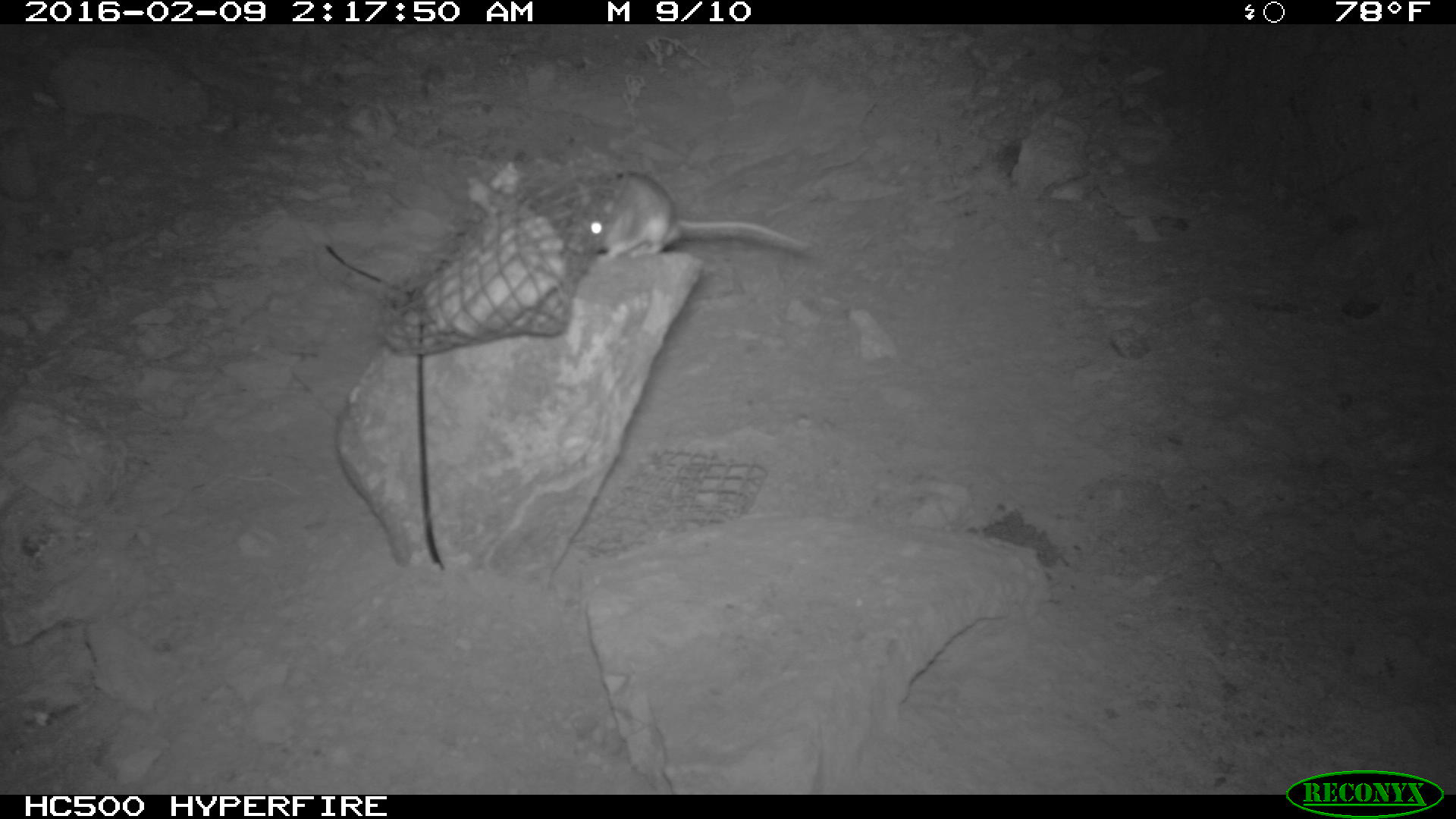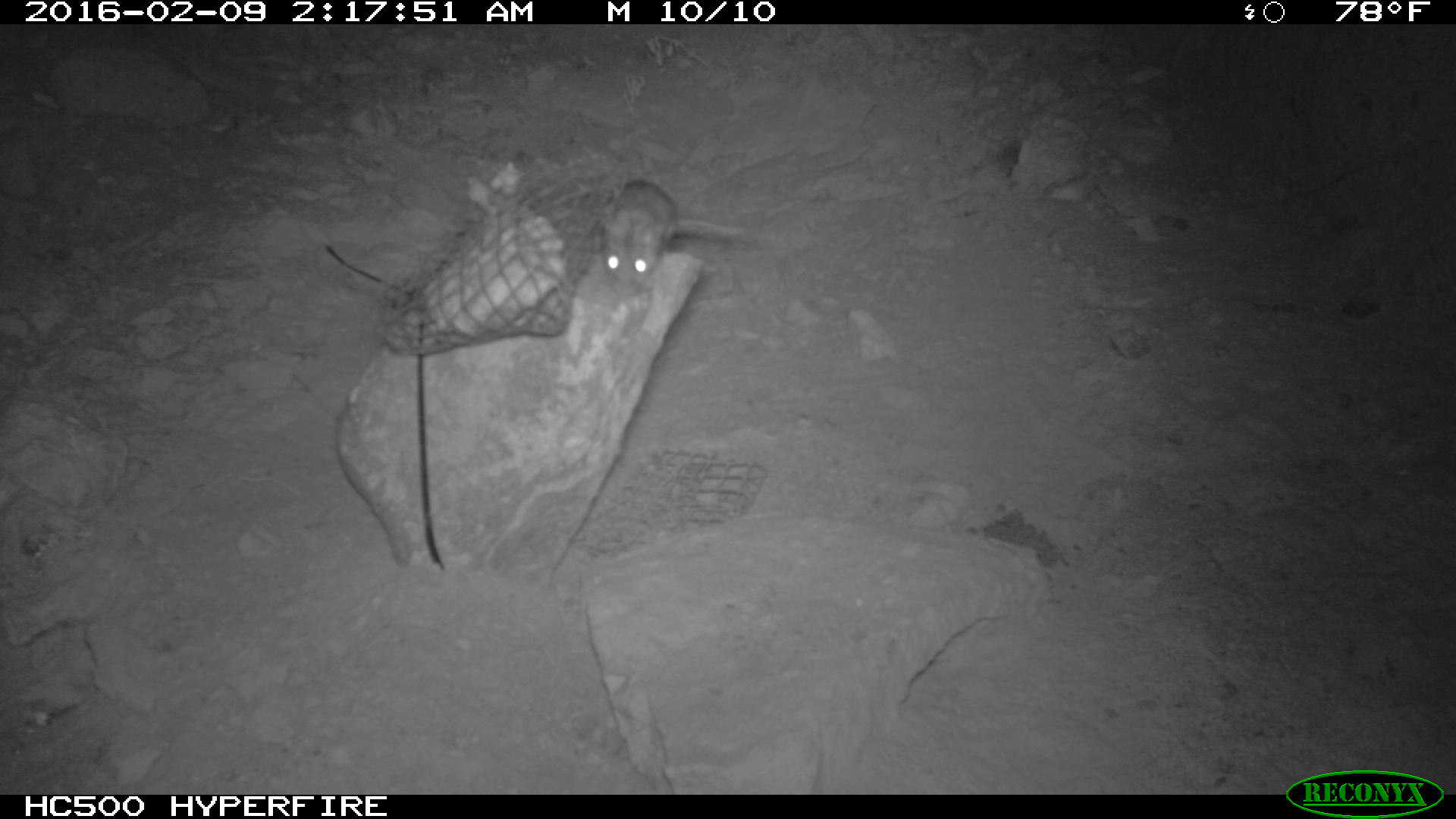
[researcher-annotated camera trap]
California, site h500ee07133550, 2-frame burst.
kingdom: Animalia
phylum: Chordata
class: Mammalia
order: Rodentia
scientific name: Rodentia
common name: rodent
Rodent (Rodentia).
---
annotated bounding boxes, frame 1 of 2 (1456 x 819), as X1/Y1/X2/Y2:
rodent: 552/170/812/262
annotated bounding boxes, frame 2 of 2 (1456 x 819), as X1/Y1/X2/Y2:
rodent: 601/178/751/297